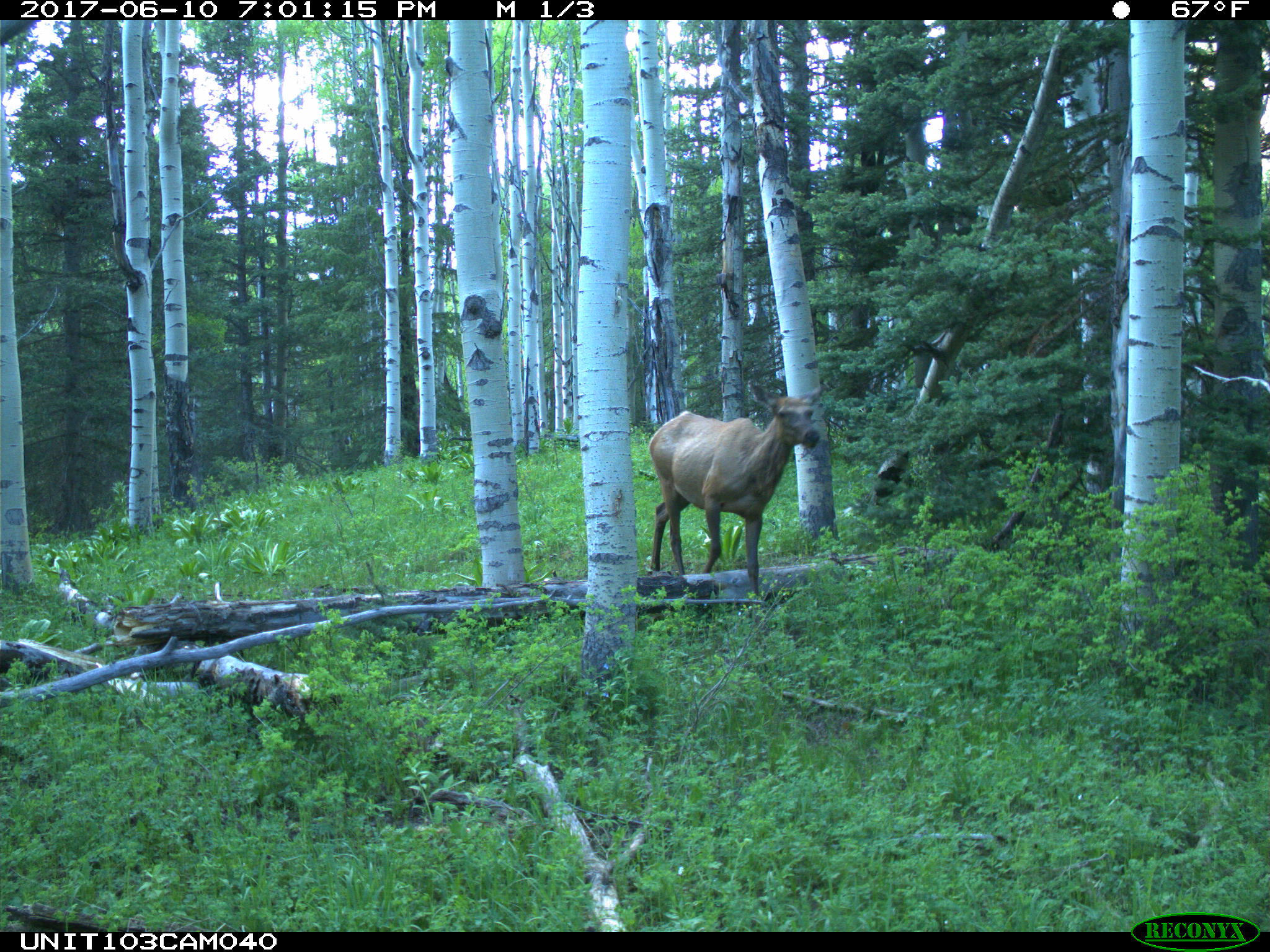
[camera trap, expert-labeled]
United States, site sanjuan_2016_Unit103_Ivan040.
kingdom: Animalia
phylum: Chordata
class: Mammalia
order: Artiodactyla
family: Cervidae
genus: Cervus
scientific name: Cervus elaphus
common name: red deer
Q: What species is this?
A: Cervus elaphus (red deer).